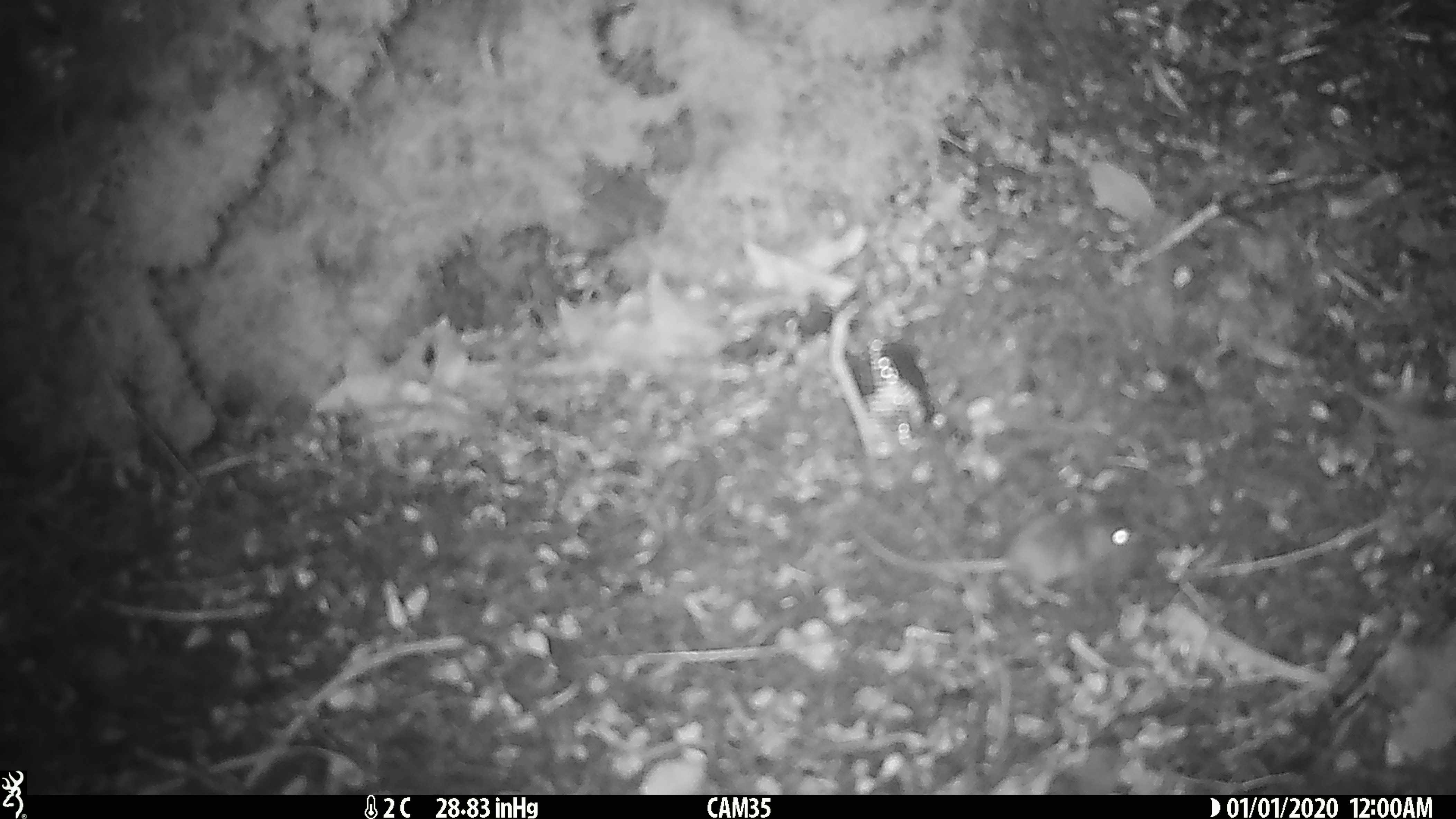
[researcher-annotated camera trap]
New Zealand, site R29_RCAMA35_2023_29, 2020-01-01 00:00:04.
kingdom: Animalia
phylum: Chordata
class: Mammalia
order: Rodentia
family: Muridae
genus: Mus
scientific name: Mus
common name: mouse